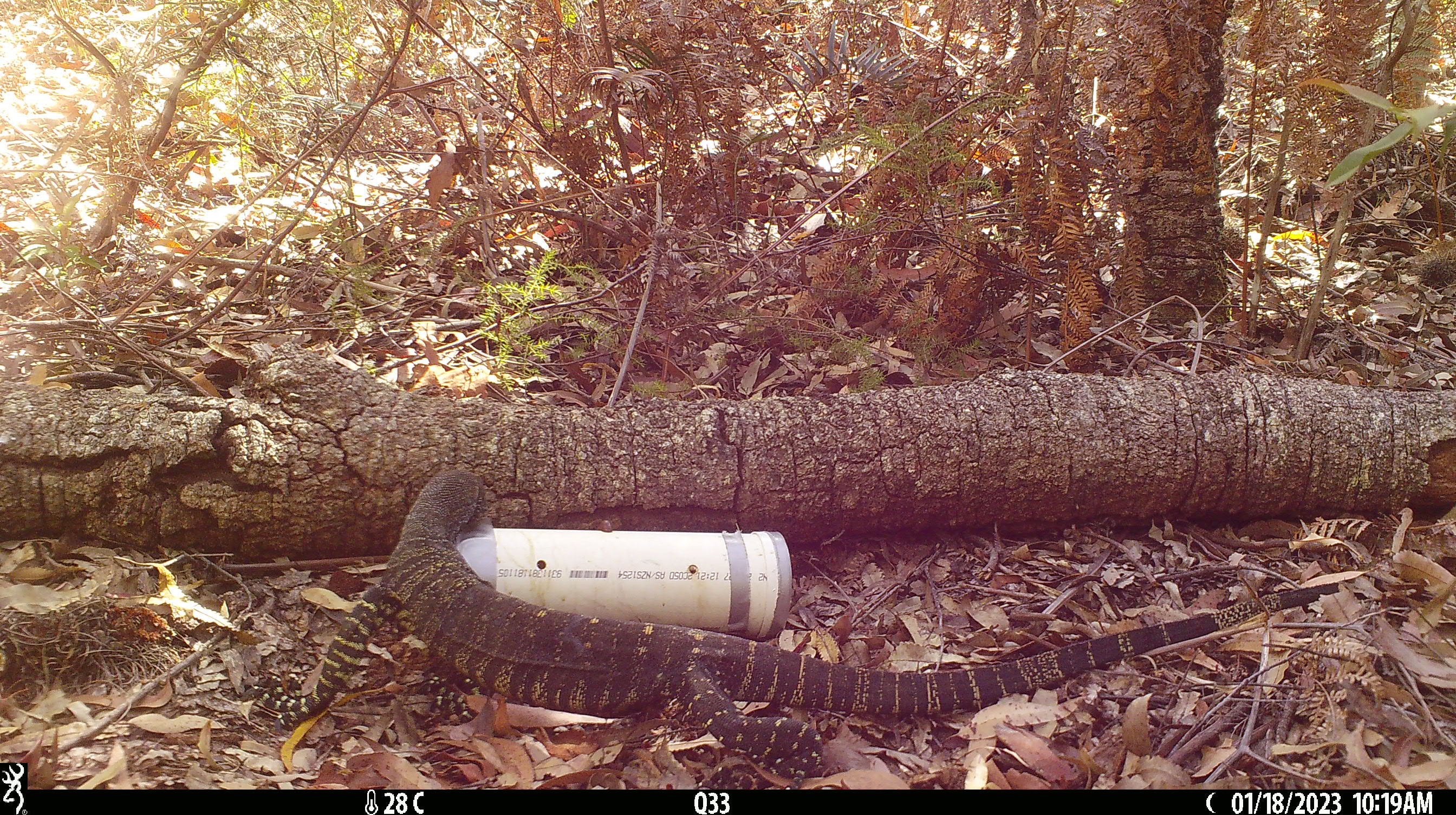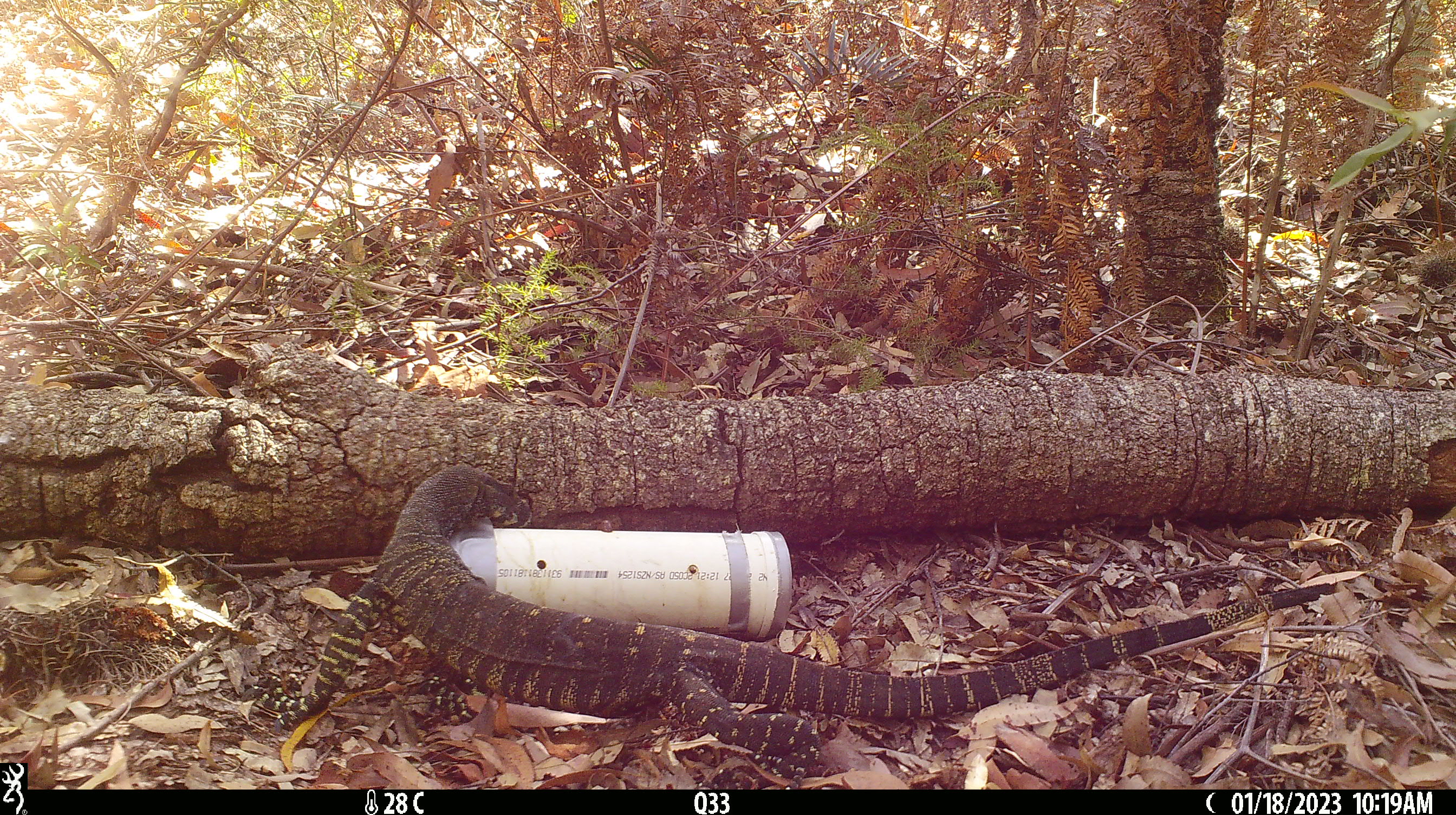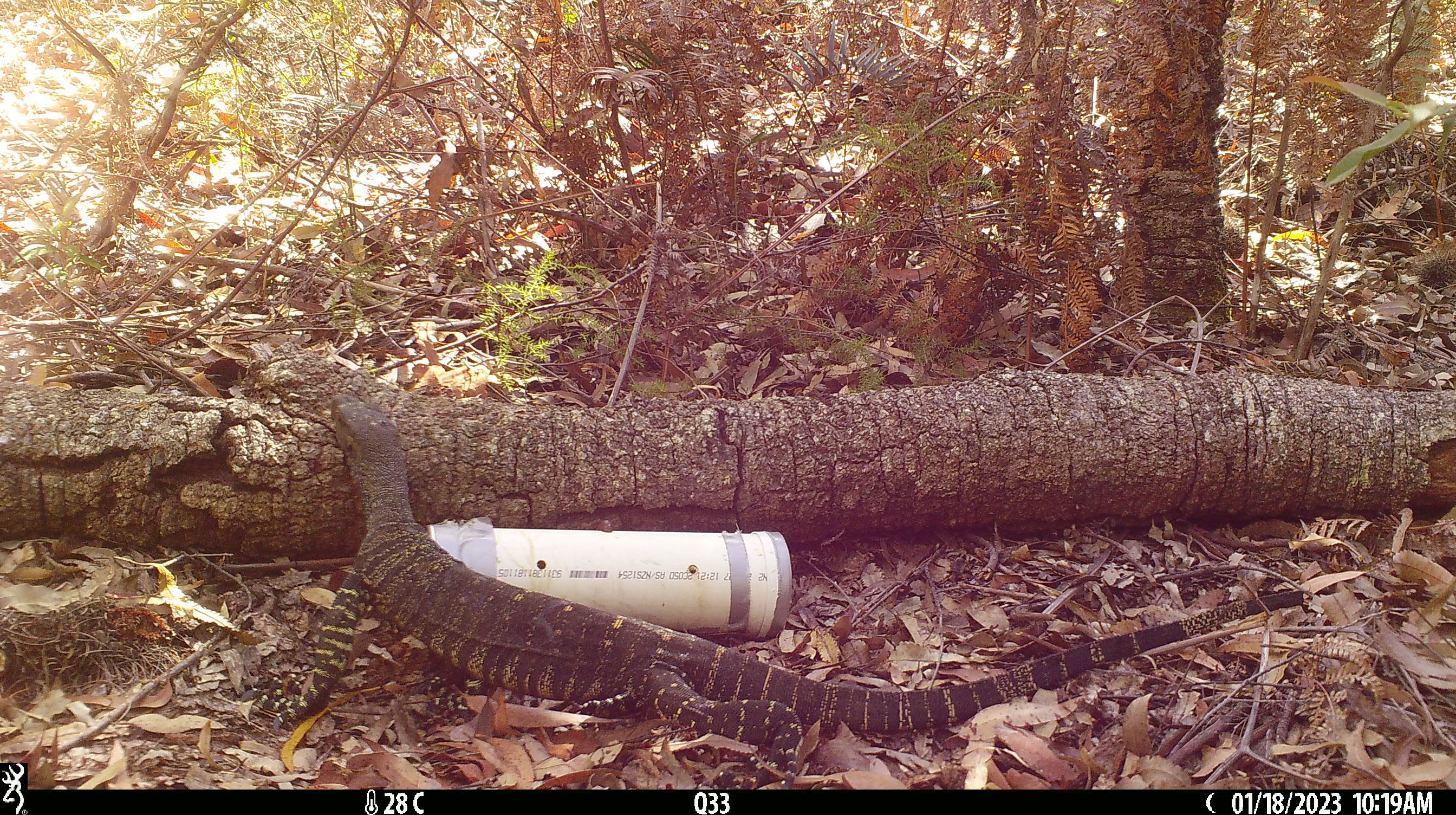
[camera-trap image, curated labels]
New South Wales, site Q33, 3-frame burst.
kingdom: Animalia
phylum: Chordata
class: Reptilia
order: Squamata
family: Varanidae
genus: Varanus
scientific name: Varanus varius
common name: lace monitor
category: goanna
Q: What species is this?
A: Goanna (lace monitor) (Varanus varius).